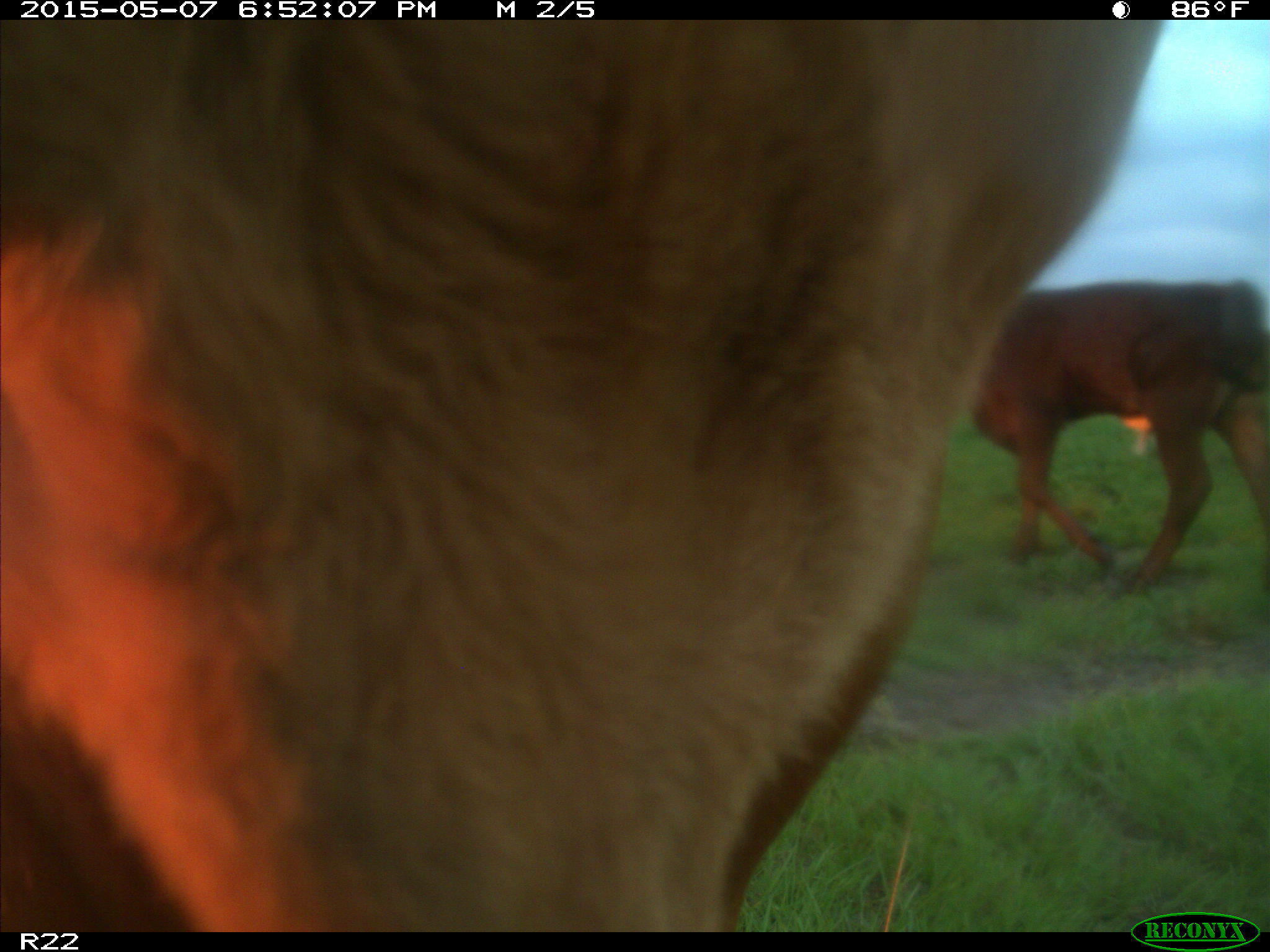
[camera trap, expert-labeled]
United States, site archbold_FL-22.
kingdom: Animalia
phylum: Chordata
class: Mammalia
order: Artiodactyla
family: Bovidae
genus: Bos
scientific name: Bos taurus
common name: domestic cow